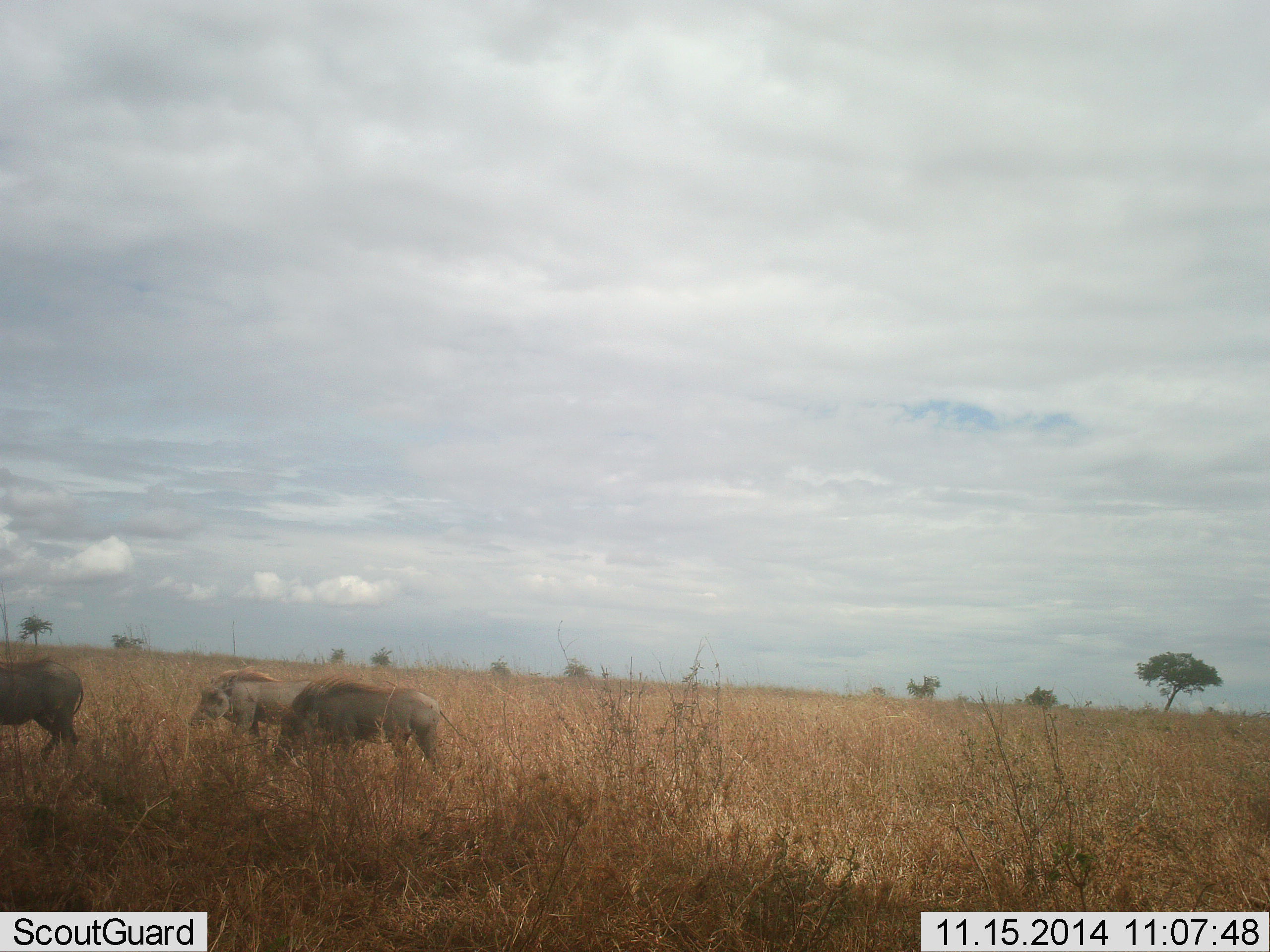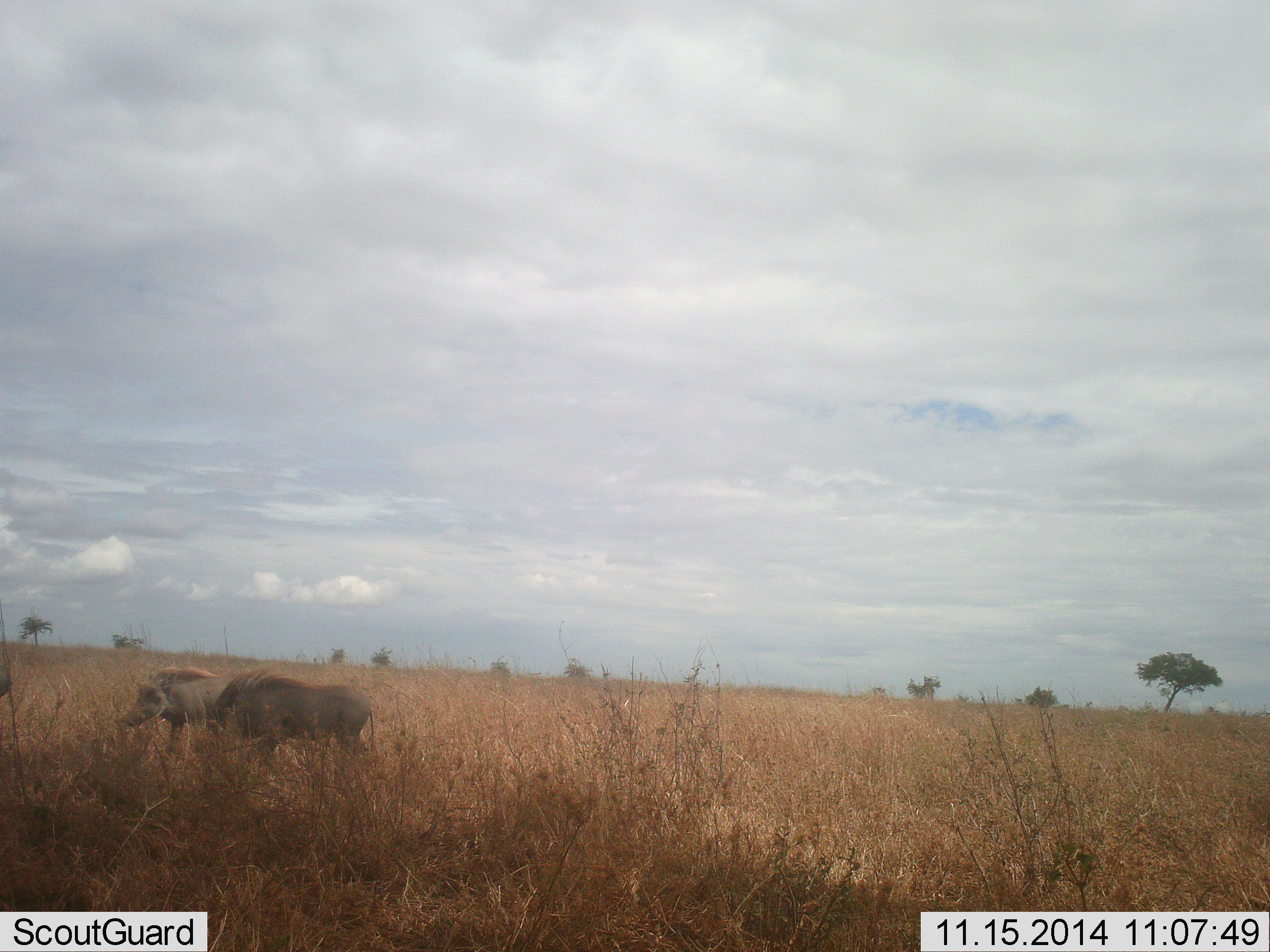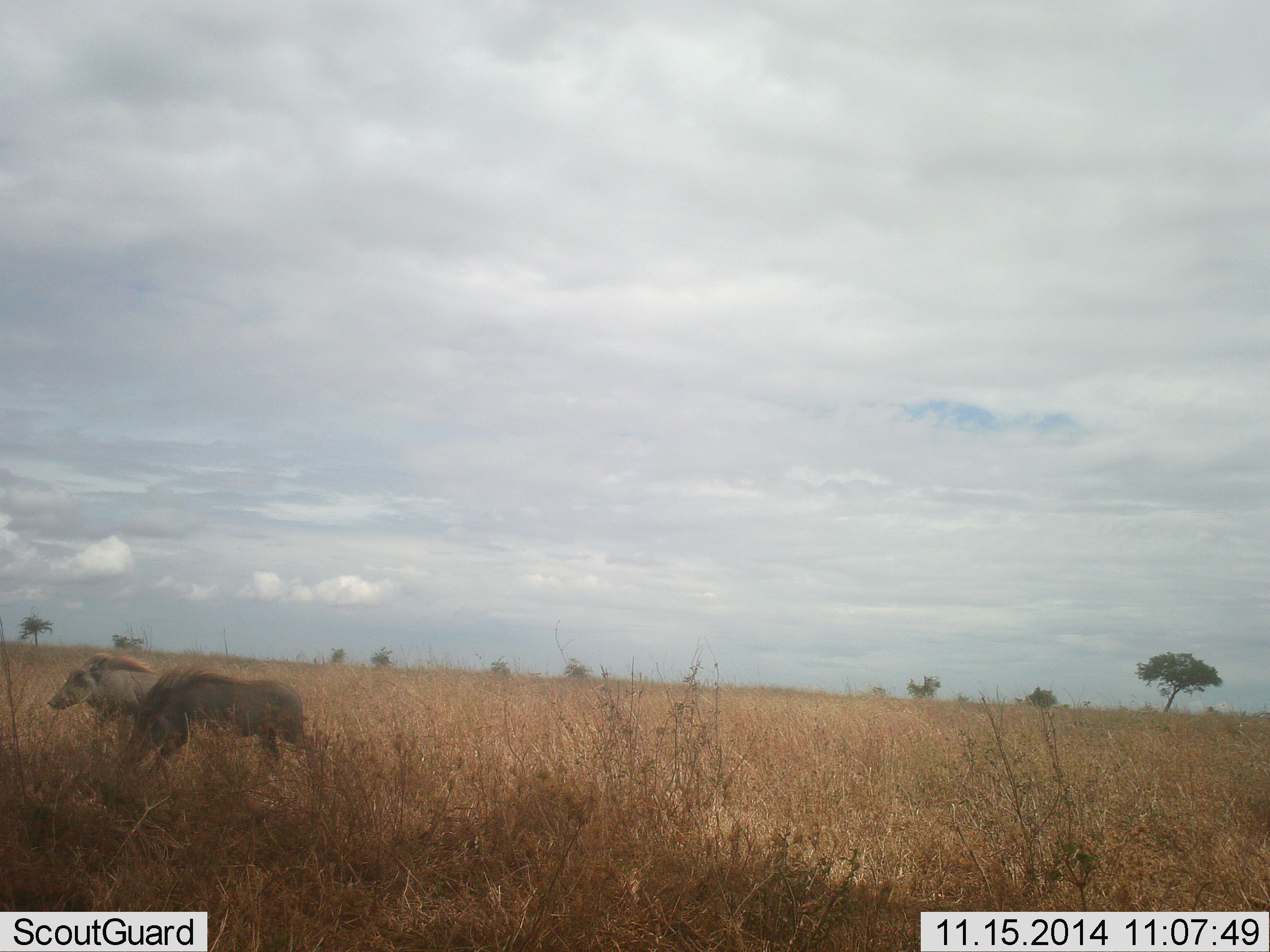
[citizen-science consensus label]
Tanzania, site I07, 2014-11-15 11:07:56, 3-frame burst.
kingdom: Animalia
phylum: Chordata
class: Mammalia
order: Artiodactyla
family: Suidae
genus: Phacochoerus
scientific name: Phacochoerus africanus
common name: warthog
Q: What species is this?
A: Warthog (Phacochoerus africanus).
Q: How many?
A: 3.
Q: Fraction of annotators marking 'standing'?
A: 10%.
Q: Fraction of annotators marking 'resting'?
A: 0%.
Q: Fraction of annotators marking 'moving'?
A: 90%.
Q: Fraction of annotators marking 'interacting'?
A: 0%.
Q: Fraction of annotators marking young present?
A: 0%.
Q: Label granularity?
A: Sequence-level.